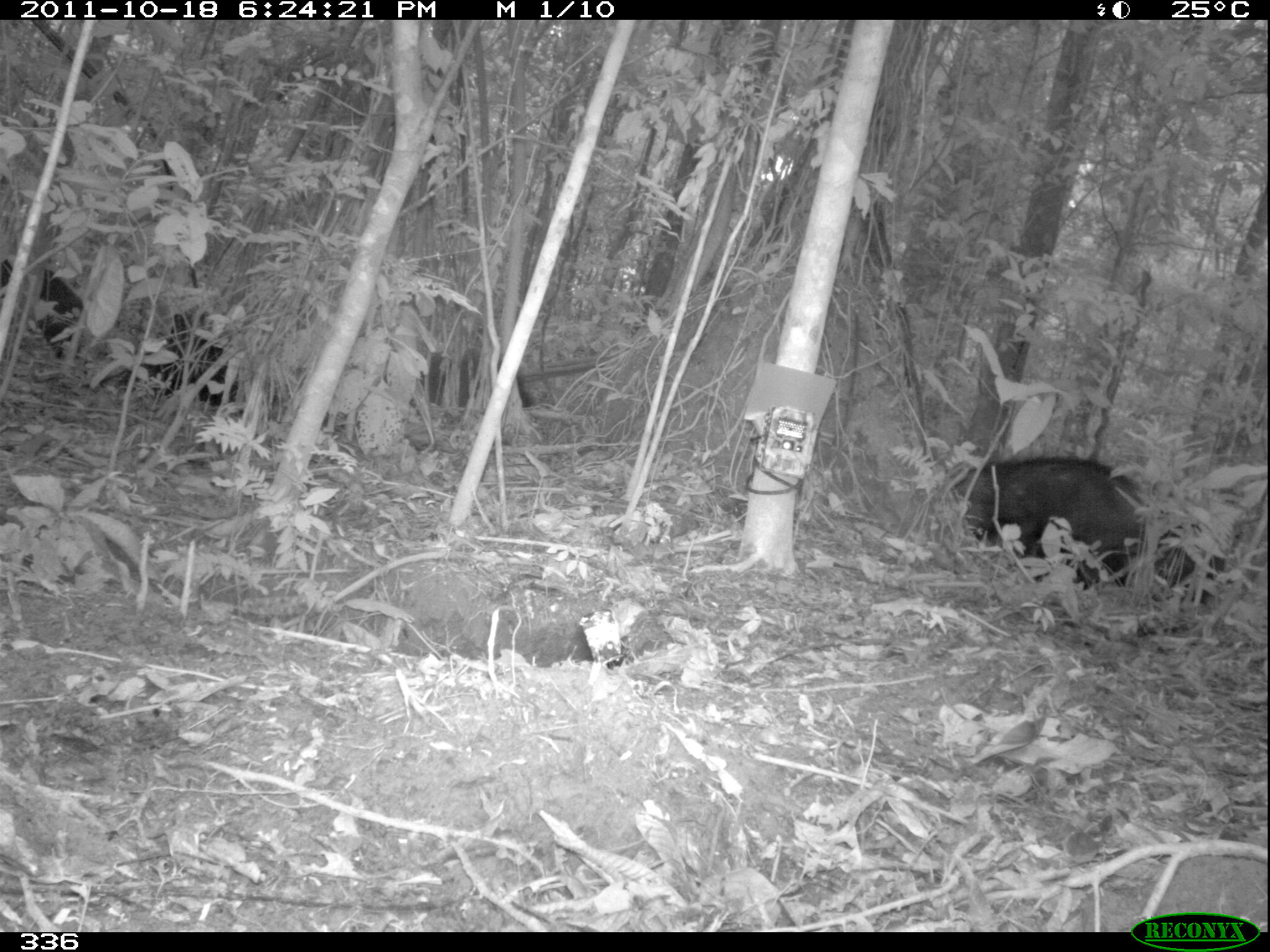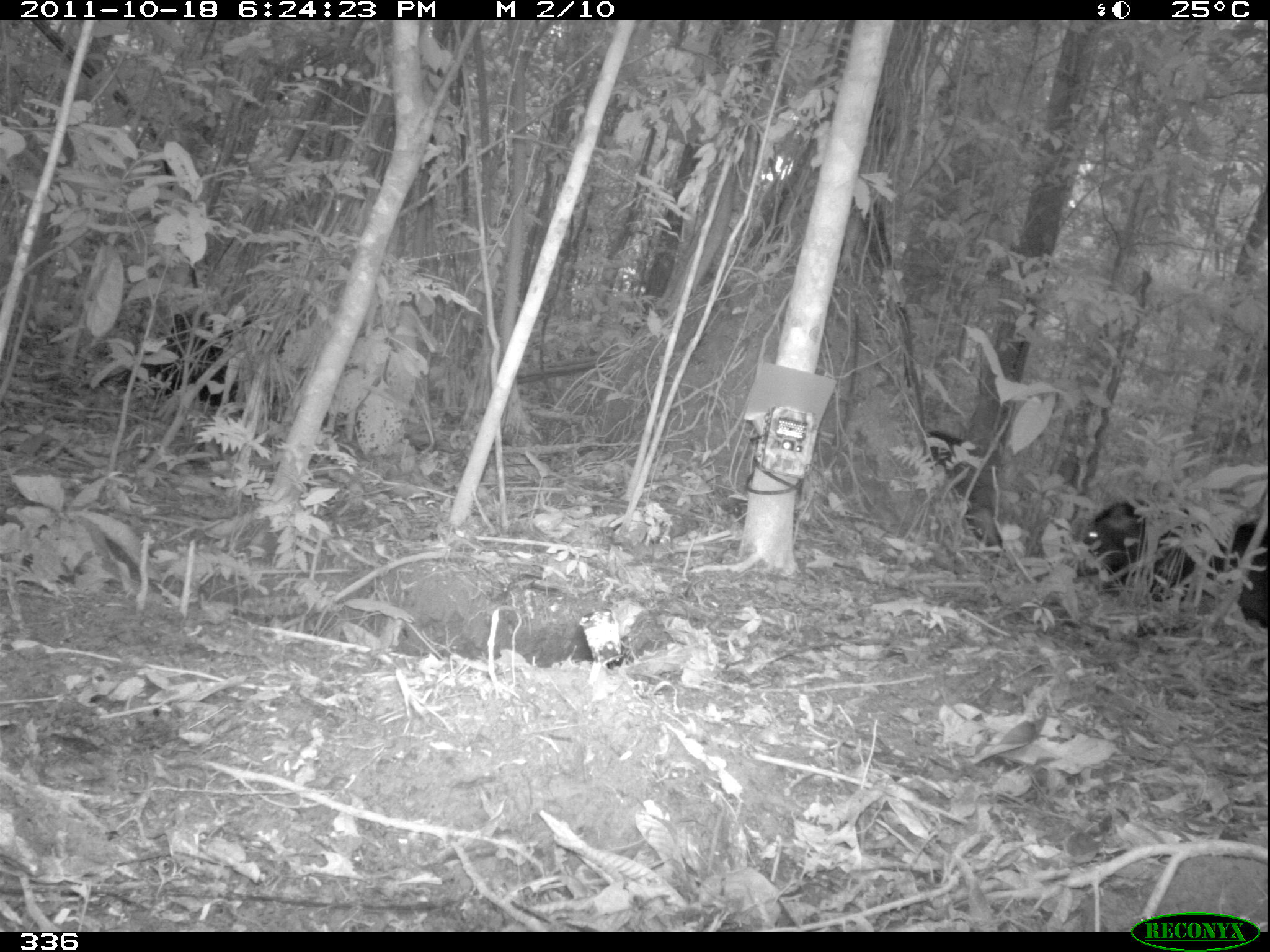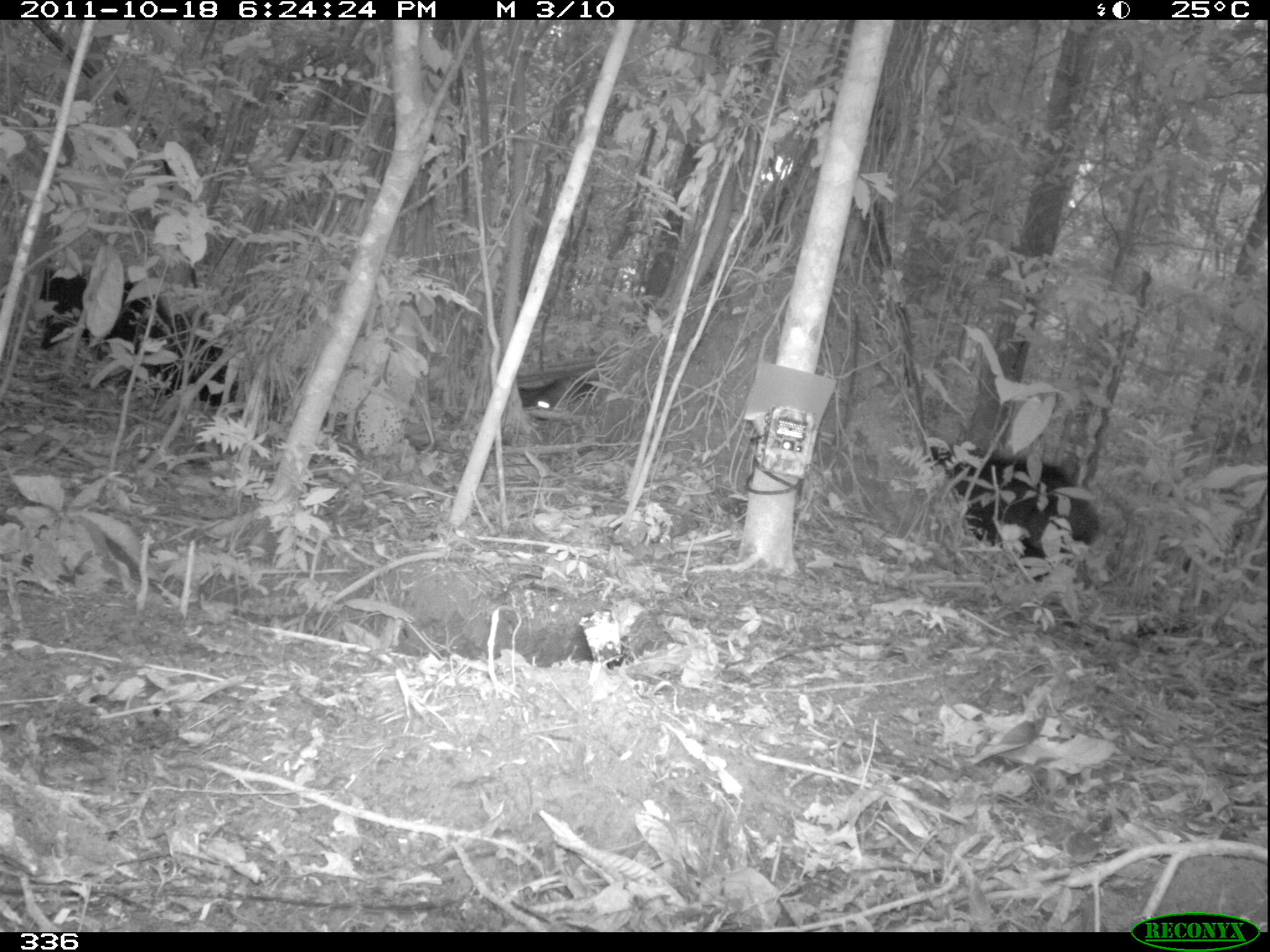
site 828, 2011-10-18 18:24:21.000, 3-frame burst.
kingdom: Animalia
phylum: Chordata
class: Mammalia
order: Artiodactyla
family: Tayassuidae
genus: Tayassu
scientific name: Tayassu pecari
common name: white-lipped peccary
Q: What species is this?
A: Tayassu pecari (white-lipped peccary).